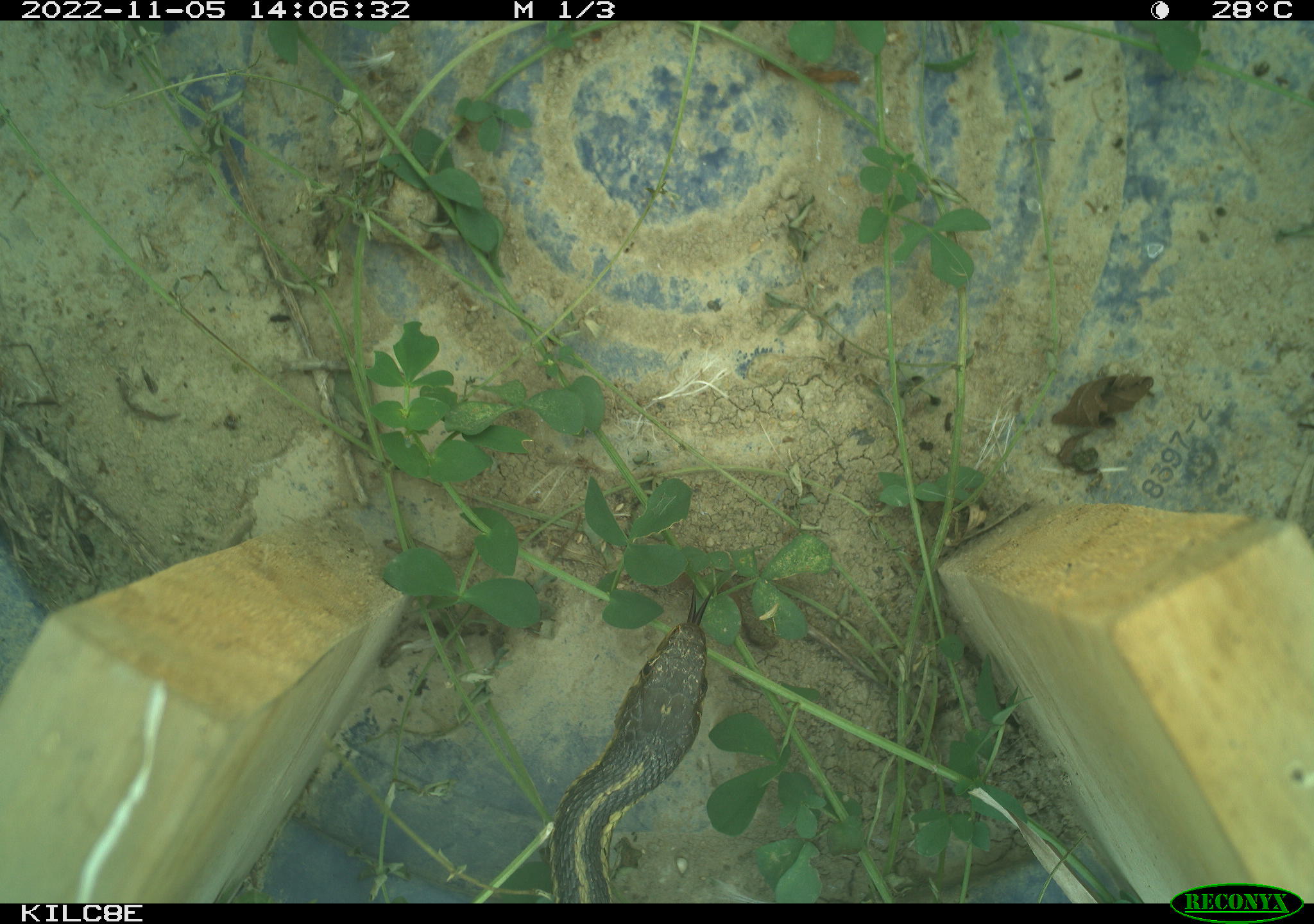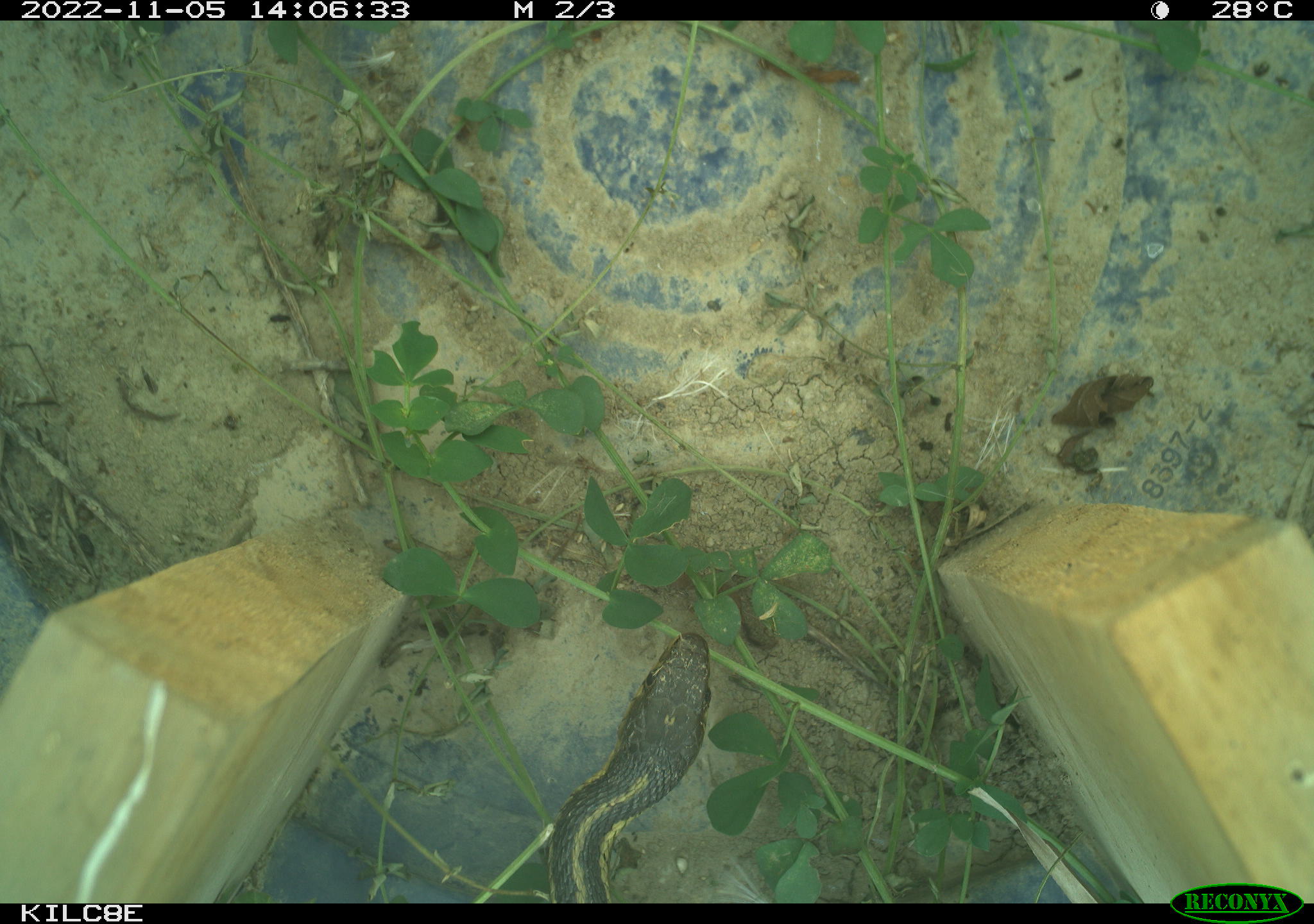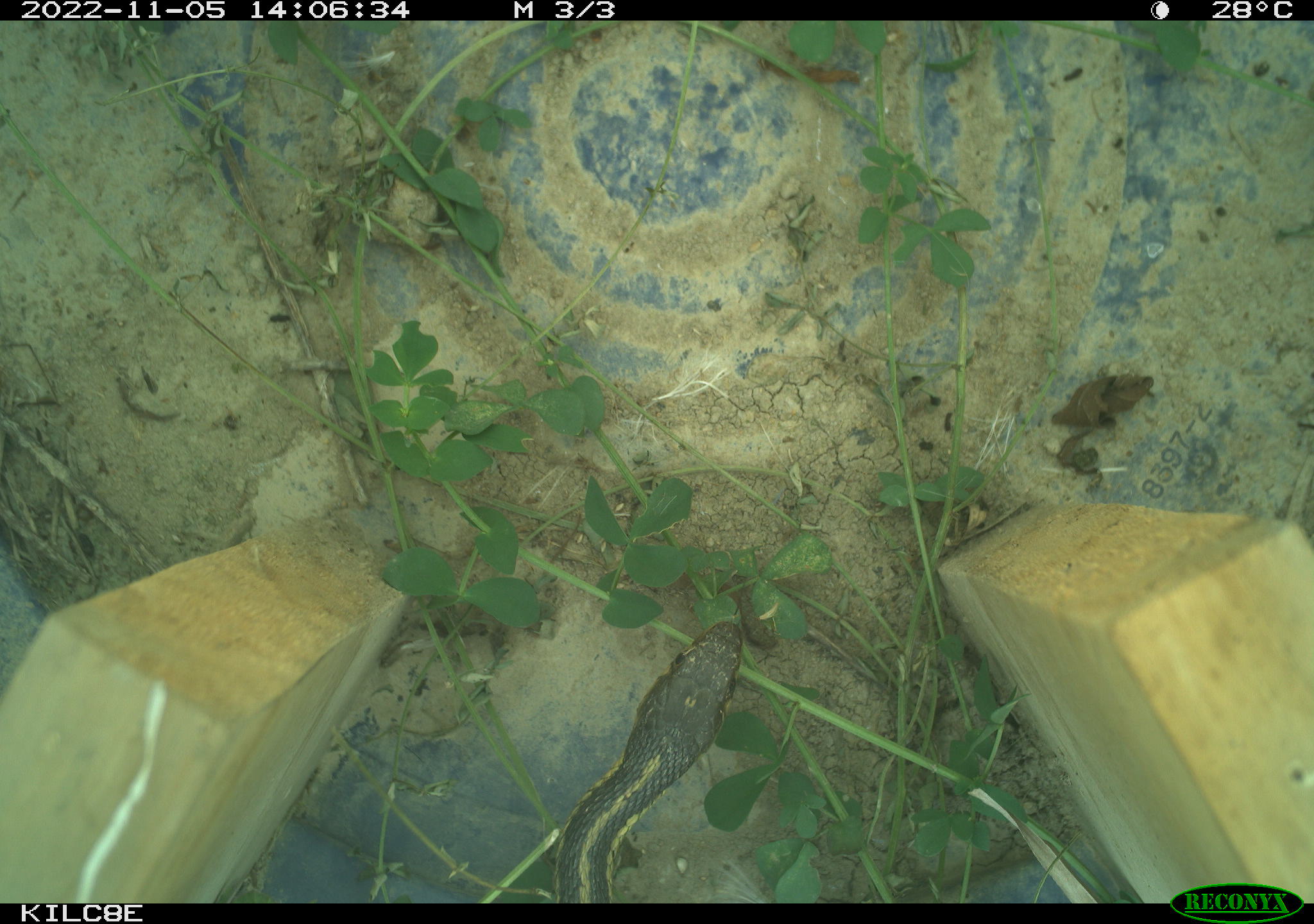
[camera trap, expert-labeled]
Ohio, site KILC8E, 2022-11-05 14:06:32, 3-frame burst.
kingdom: Animalia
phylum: Chordata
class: Reptilia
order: Squamata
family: Colubridae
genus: Thamnophis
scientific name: Thamnophis sirtalis sirtalis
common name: eastern gartersnake